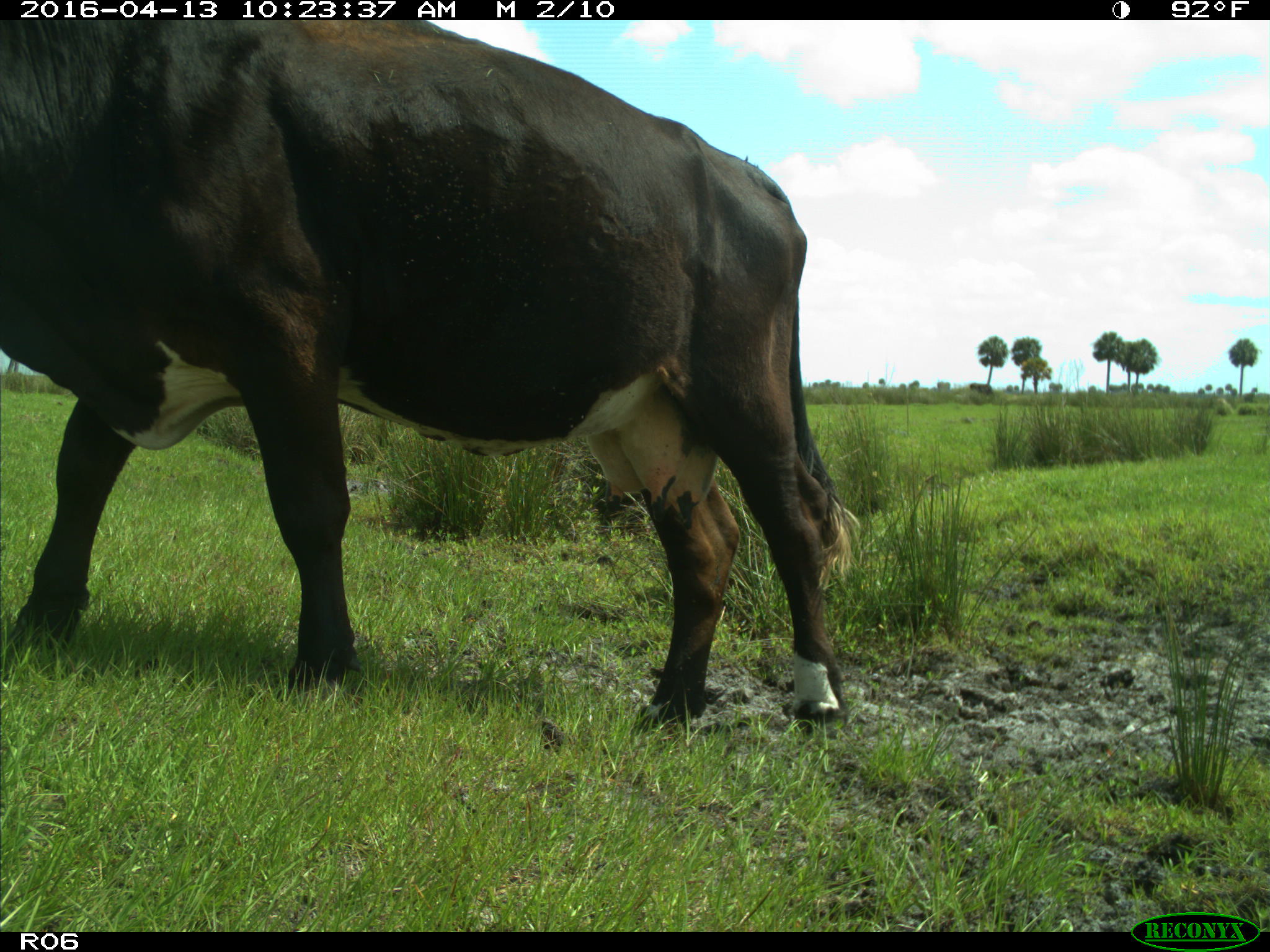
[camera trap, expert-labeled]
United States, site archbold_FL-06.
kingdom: Animalia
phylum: Chordata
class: Mammalia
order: Artiodactyla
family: Bovidae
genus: Bos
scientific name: Bos taurus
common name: domestic cow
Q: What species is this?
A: Bos taurus (domestic cow).